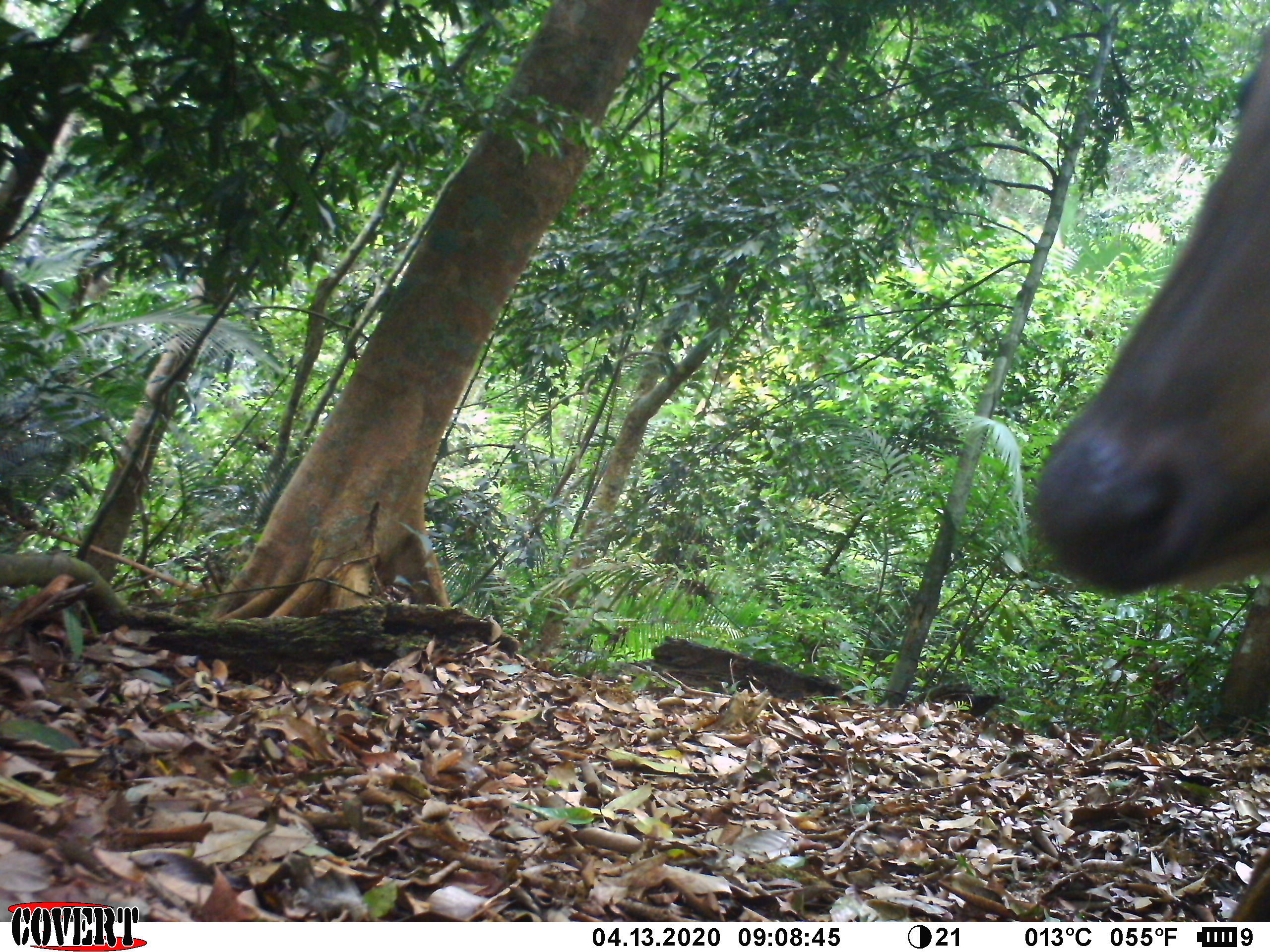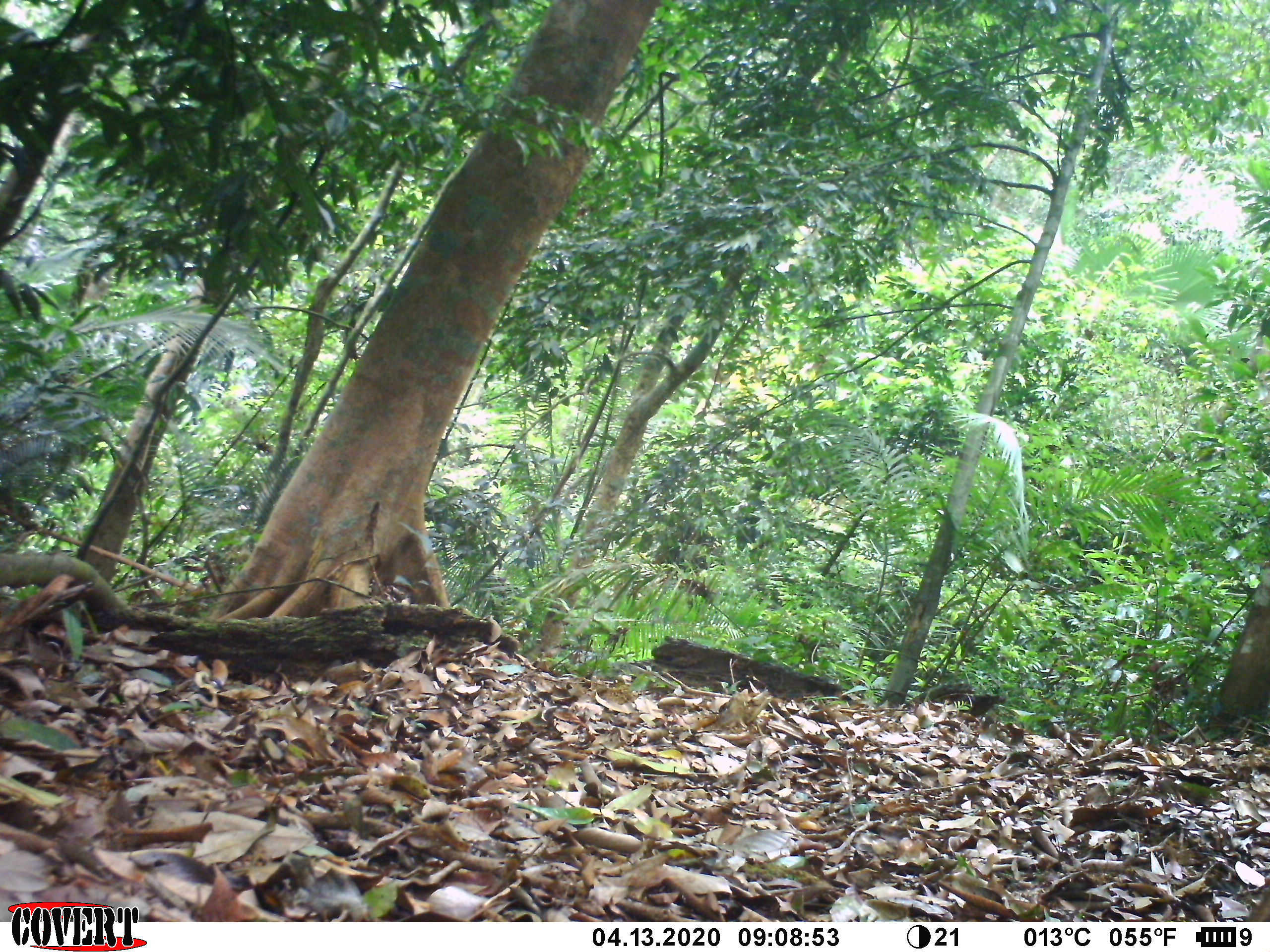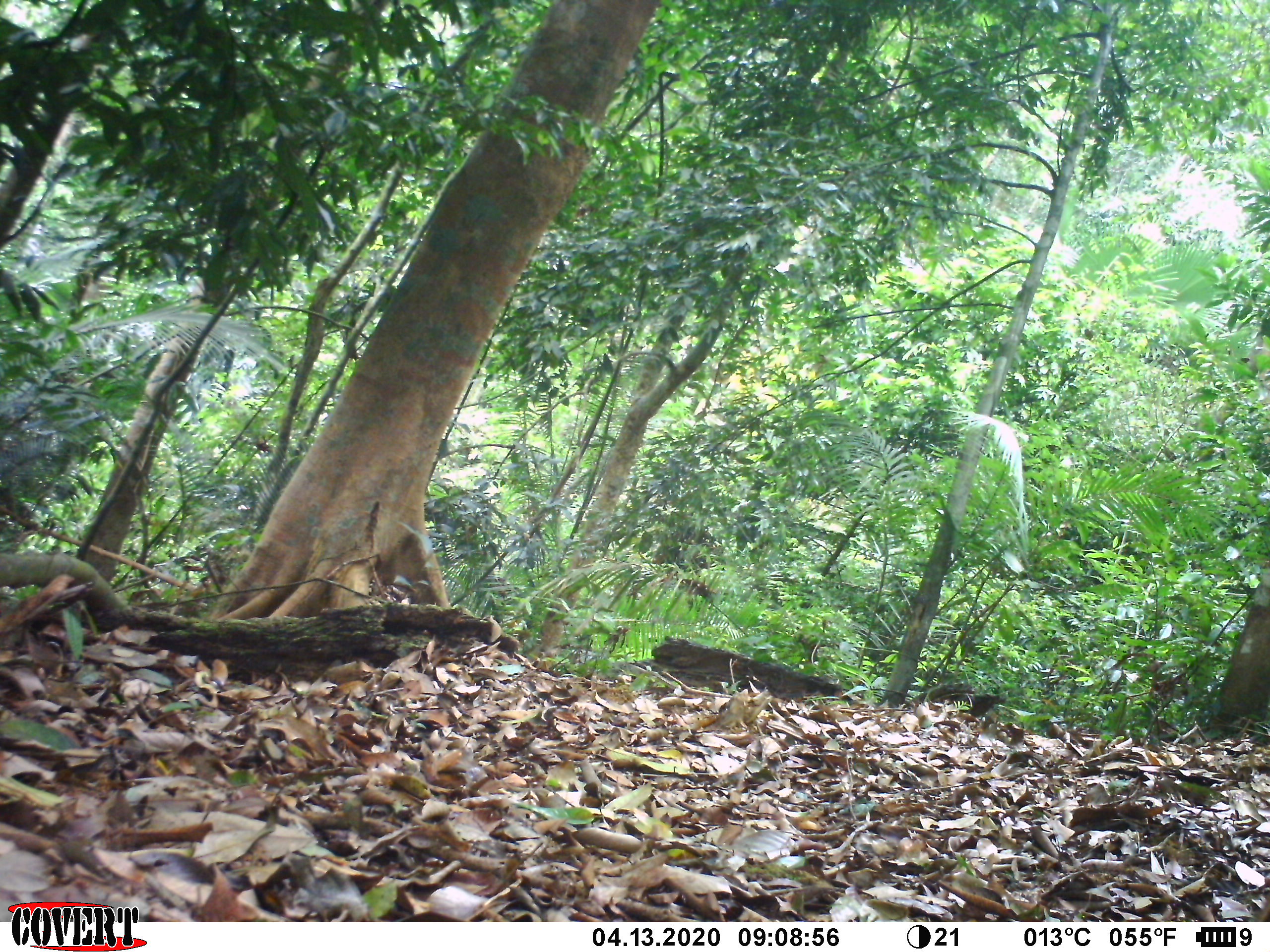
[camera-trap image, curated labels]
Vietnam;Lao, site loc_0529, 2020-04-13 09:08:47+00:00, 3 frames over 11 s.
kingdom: Animalia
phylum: Chordata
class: Mammalia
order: Artiodactyla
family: Cervidae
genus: Muntiacus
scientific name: Muntiacus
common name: muntjacs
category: unidentified muntjac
Unidentified muntjac (muntjacs) (Muntiacus). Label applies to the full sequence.